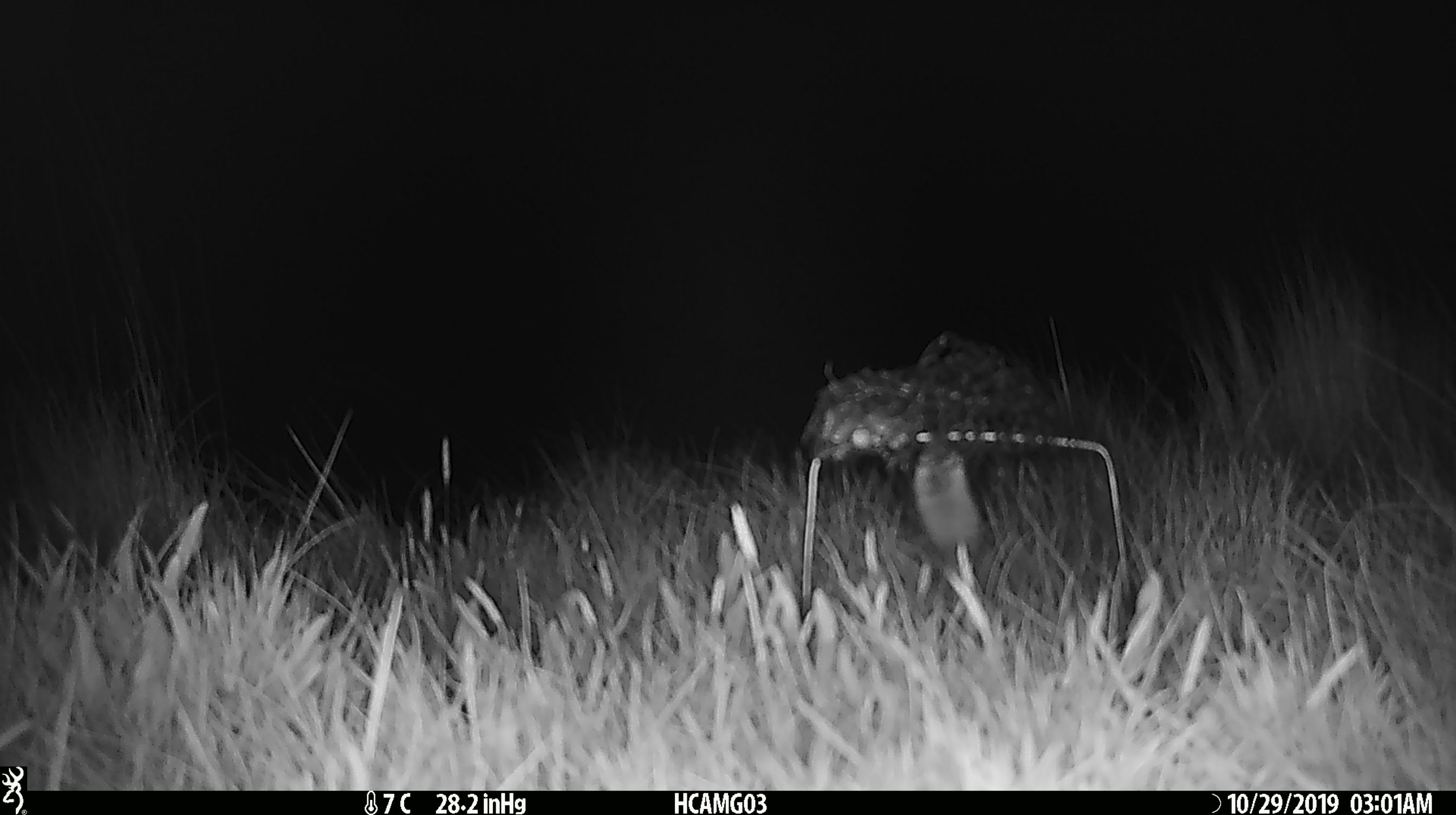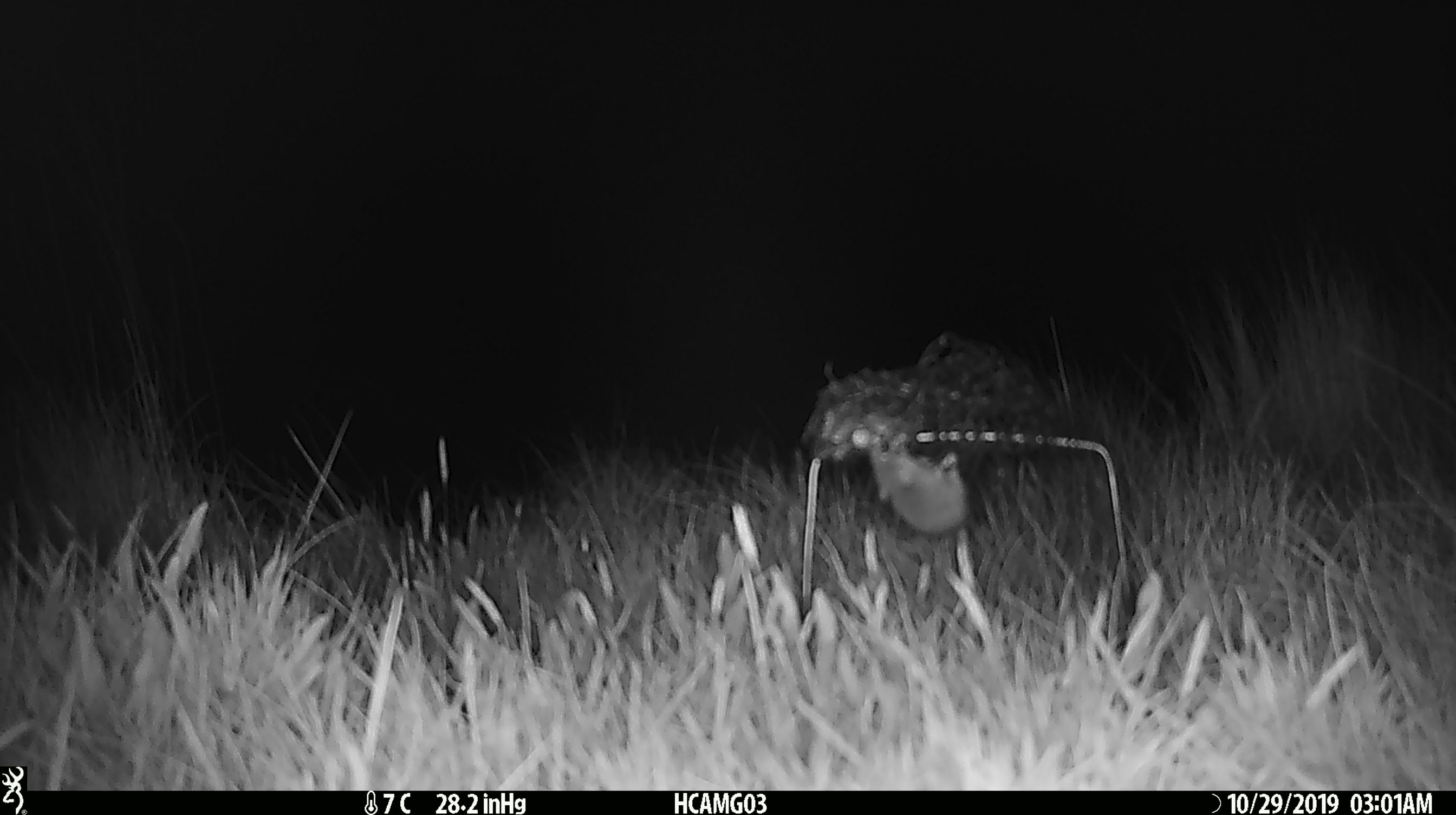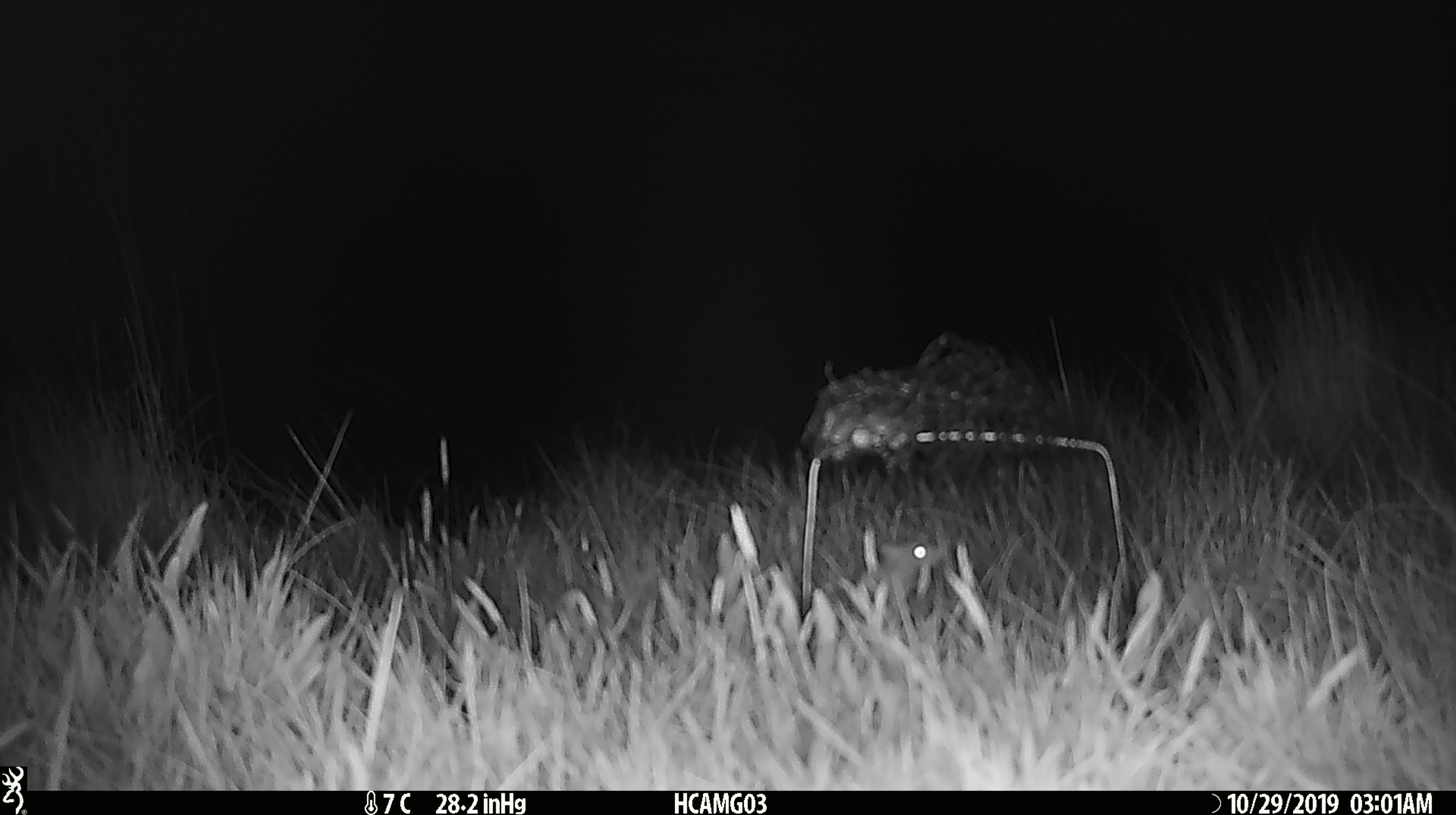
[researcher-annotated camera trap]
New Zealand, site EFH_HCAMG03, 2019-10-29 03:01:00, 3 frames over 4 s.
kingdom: Animalia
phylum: Chordata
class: Mammalia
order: Rodentia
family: Muridae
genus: Mus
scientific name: Mus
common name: mouse